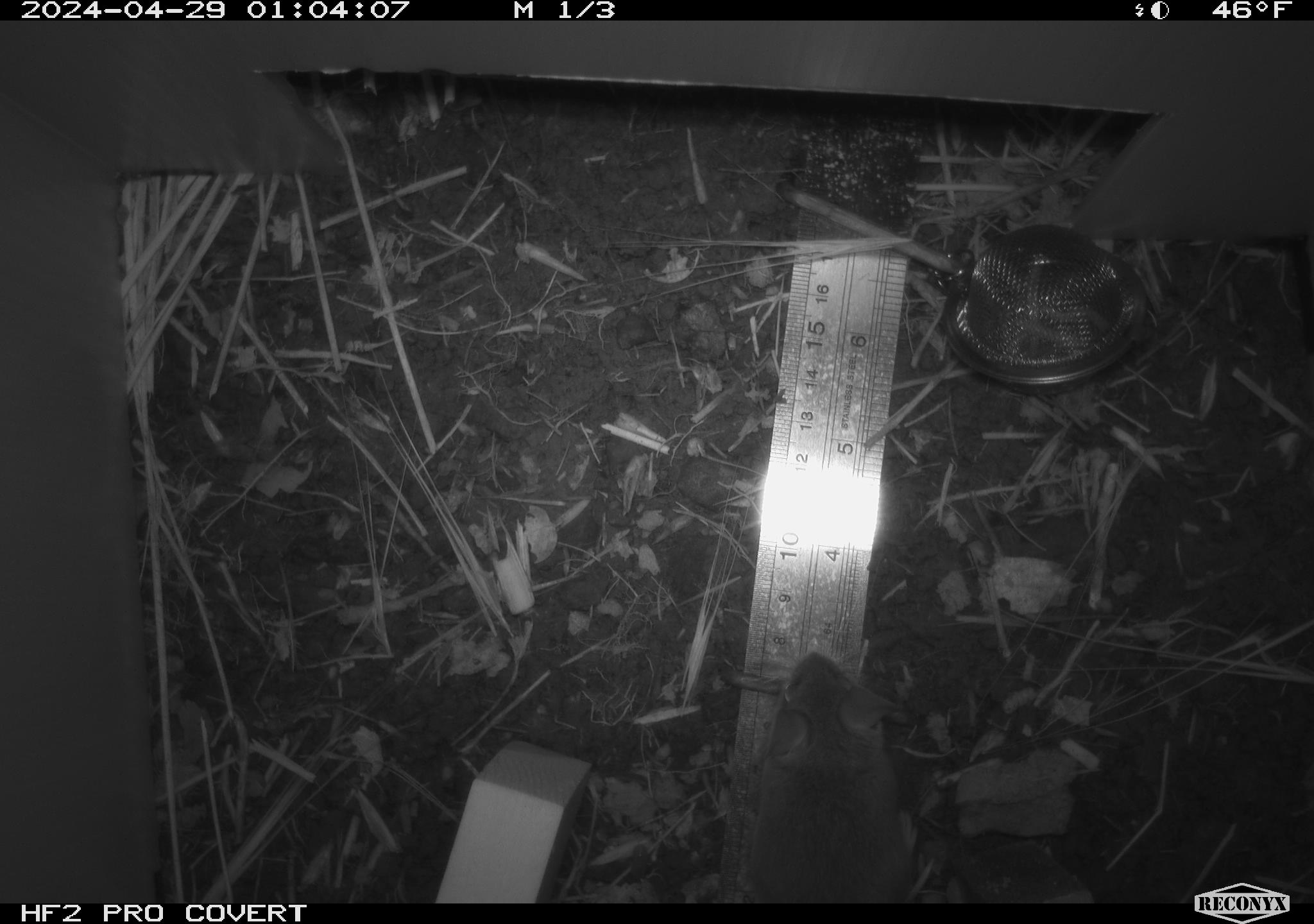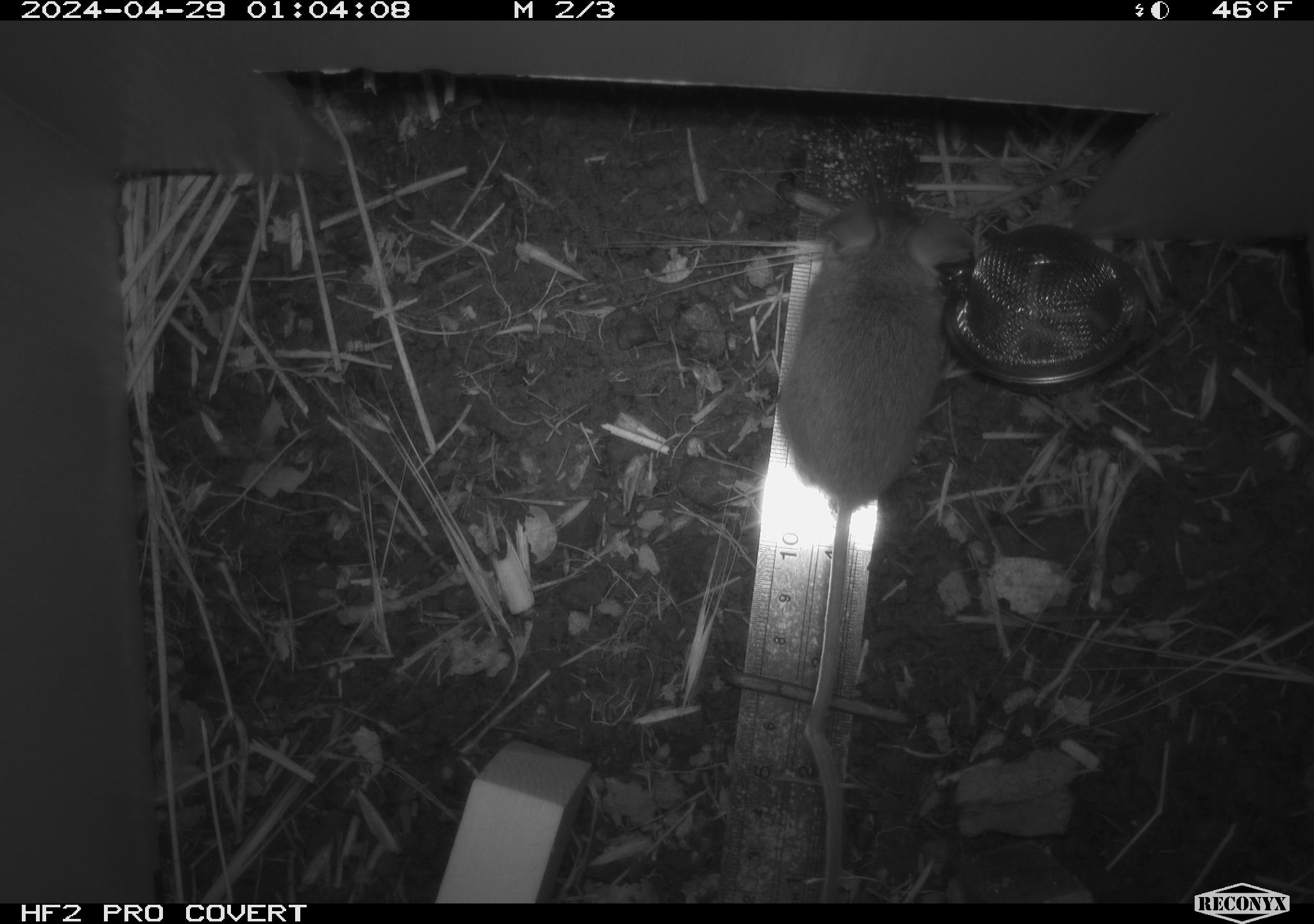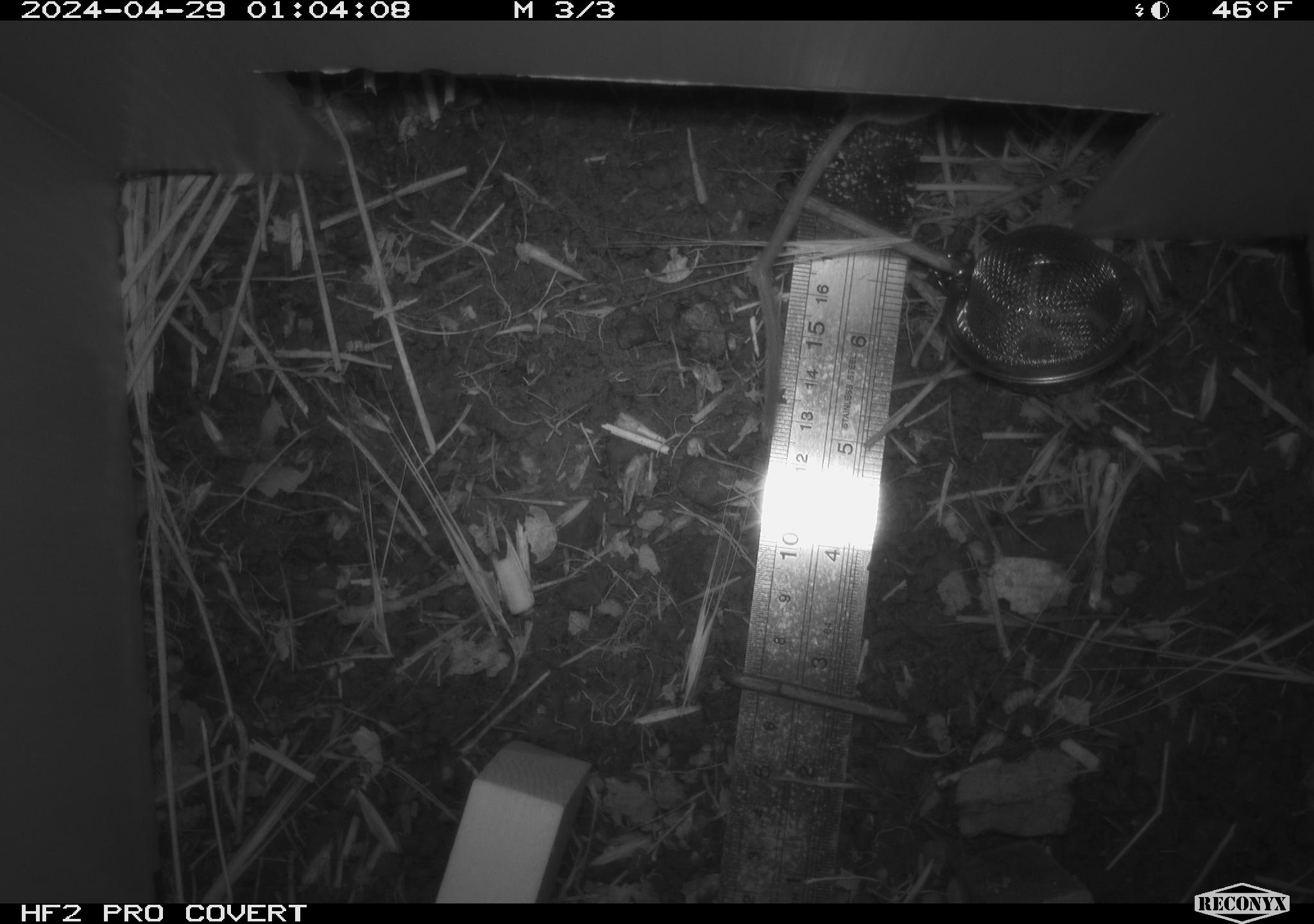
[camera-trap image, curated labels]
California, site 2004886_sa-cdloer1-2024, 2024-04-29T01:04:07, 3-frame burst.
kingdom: Animalia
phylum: Chordata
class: Mammalia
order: Rodentia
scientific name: Rodentia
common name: mouse species